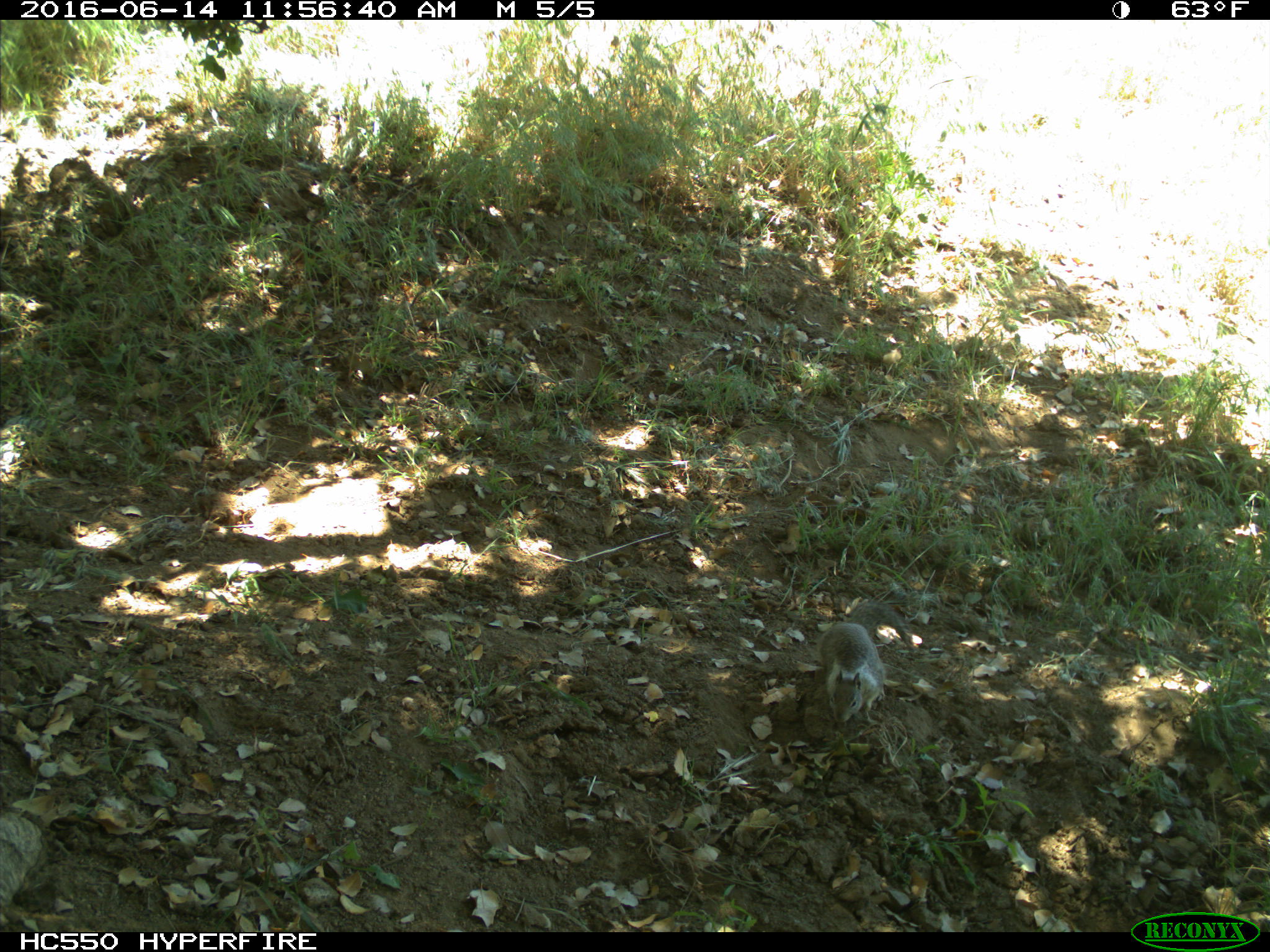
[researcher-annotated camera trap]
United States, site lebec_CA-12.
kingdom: Animalia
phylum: Chordata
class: Mammalia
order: Rodentia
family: Sciuridae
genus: Otospermophilus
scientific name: Otospermophilus beecheyi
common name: california ground squirrel